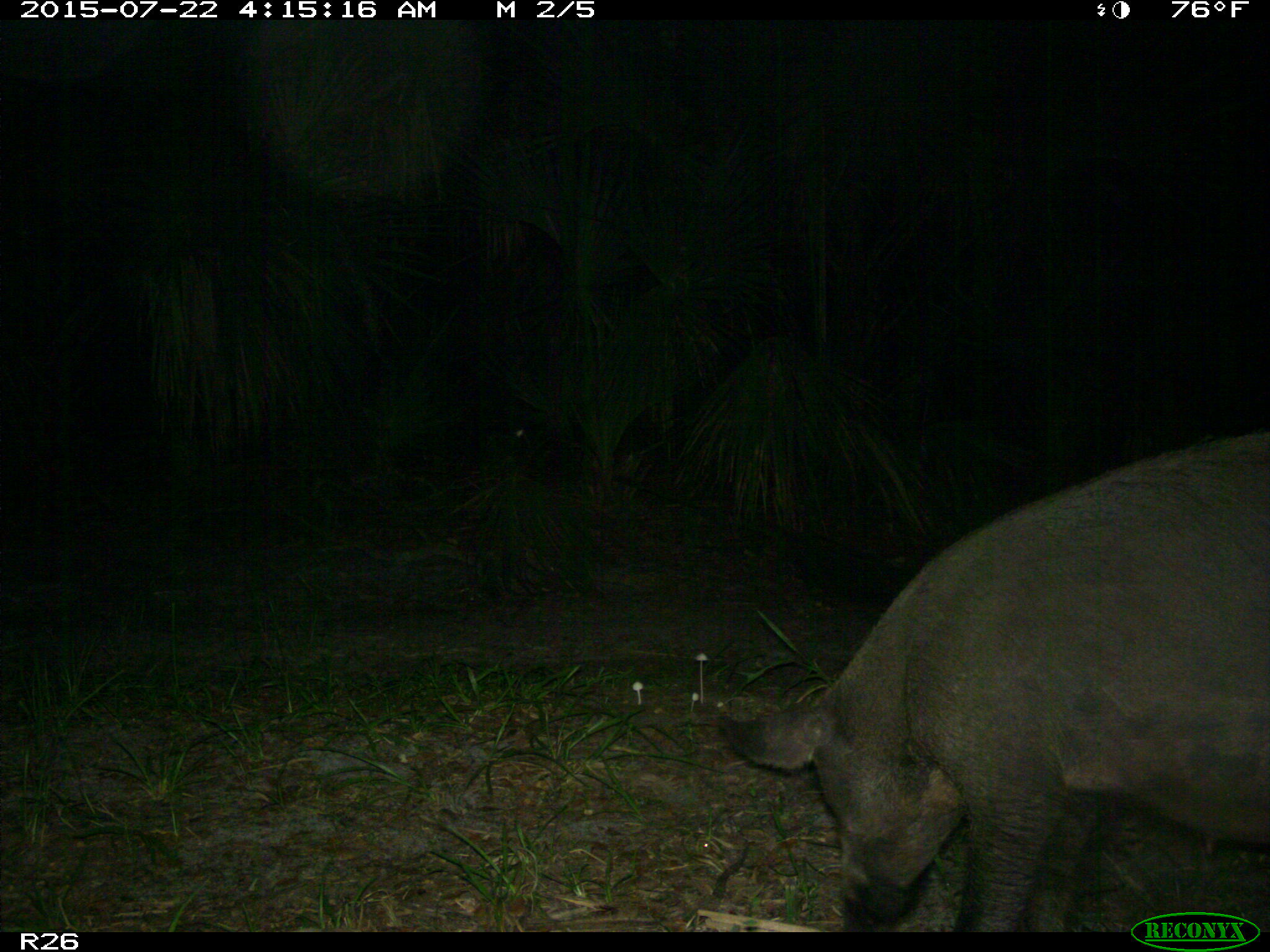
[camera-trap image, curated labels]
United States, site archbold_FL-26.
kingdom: Animalia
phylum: Chordata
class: Mammalia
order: Artiodactyla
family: Suidae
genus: Sus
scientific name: Sus scrofa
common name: wild boar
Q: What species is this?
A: Sus scrofa (wild boar).